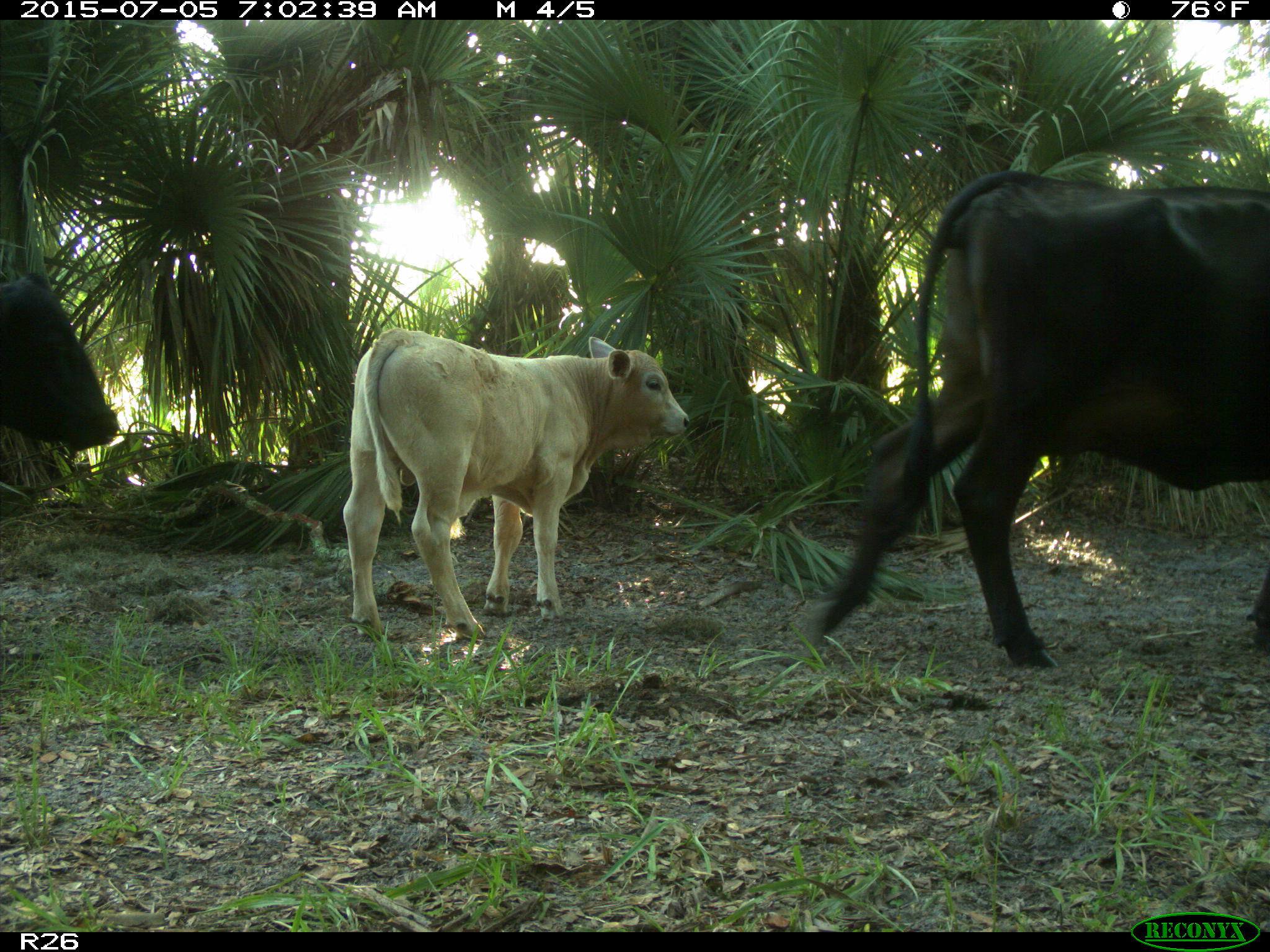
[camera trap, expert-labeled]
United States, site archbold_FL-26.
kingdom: Animalia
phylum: Chordata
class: Mammalia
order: Artiodactyla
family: Bovidae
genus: Bos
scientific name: Bos taurus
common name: domestic cow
Bos taurus (domestic cow).